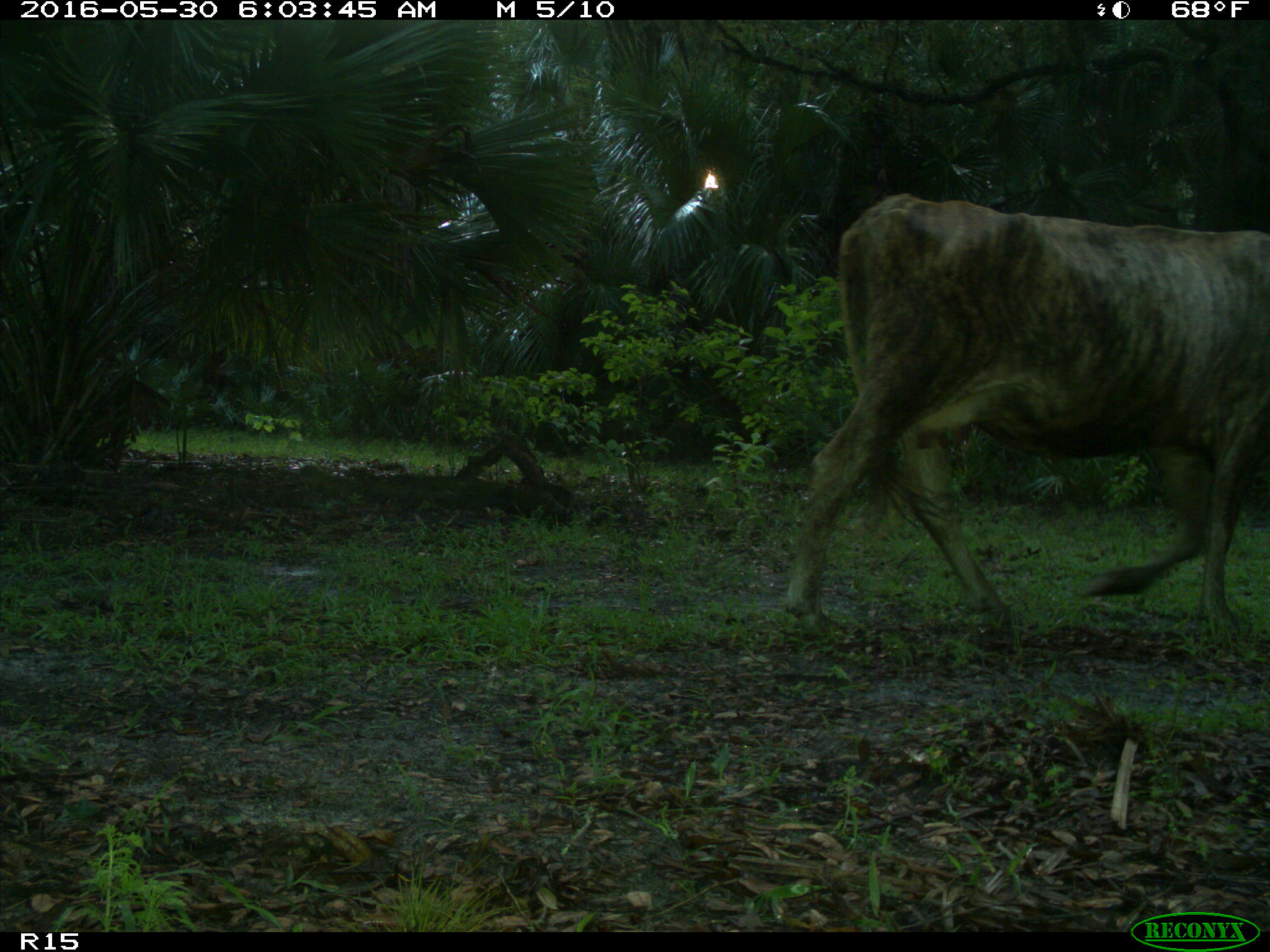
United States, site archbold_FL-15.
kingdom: Animalia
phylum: Chordata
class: Mammalia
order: Artiodactyla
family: Bovidae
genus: Bos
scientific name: Bos taurus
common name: domestic cow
Bos taurus (domestic cow).